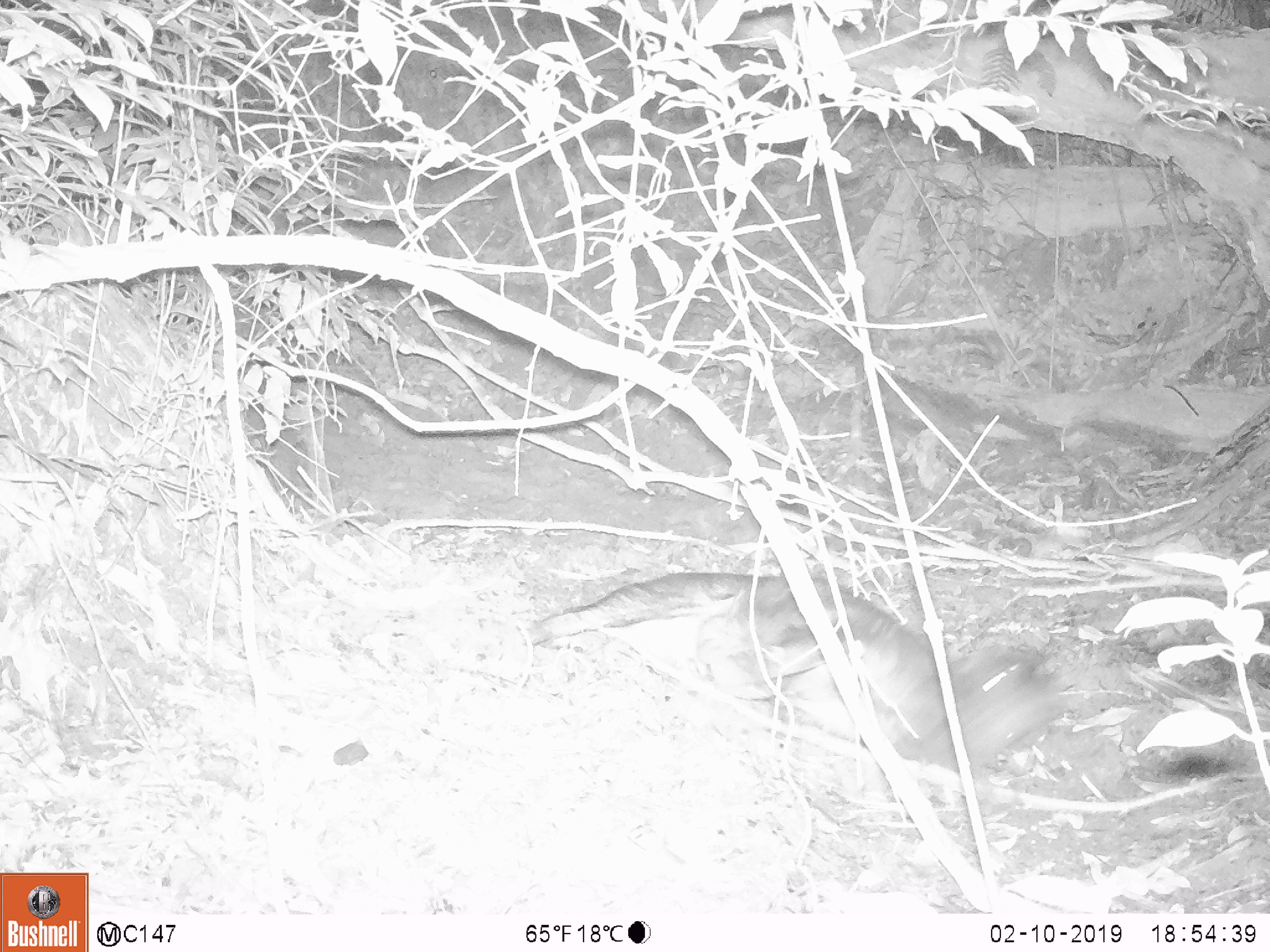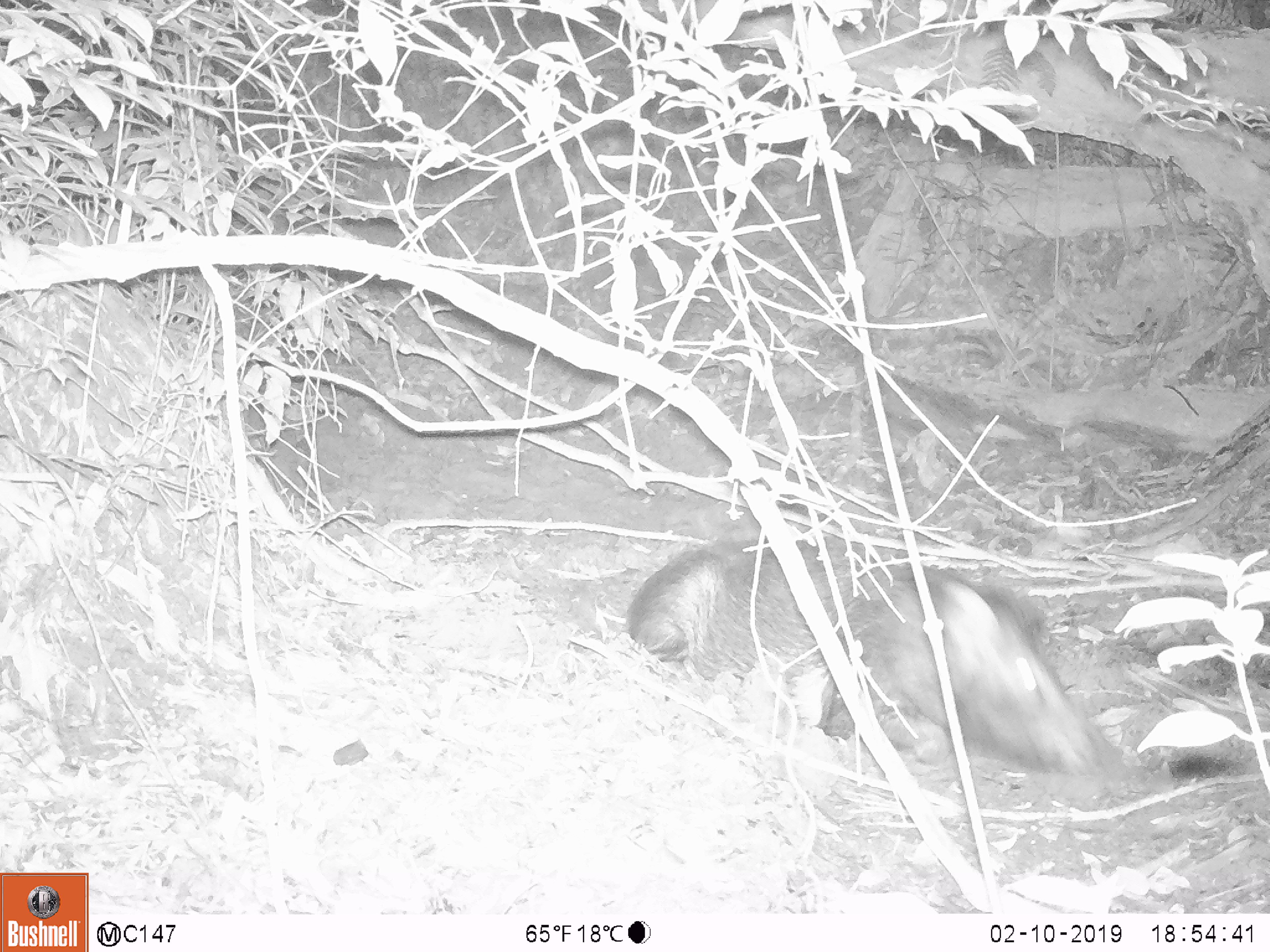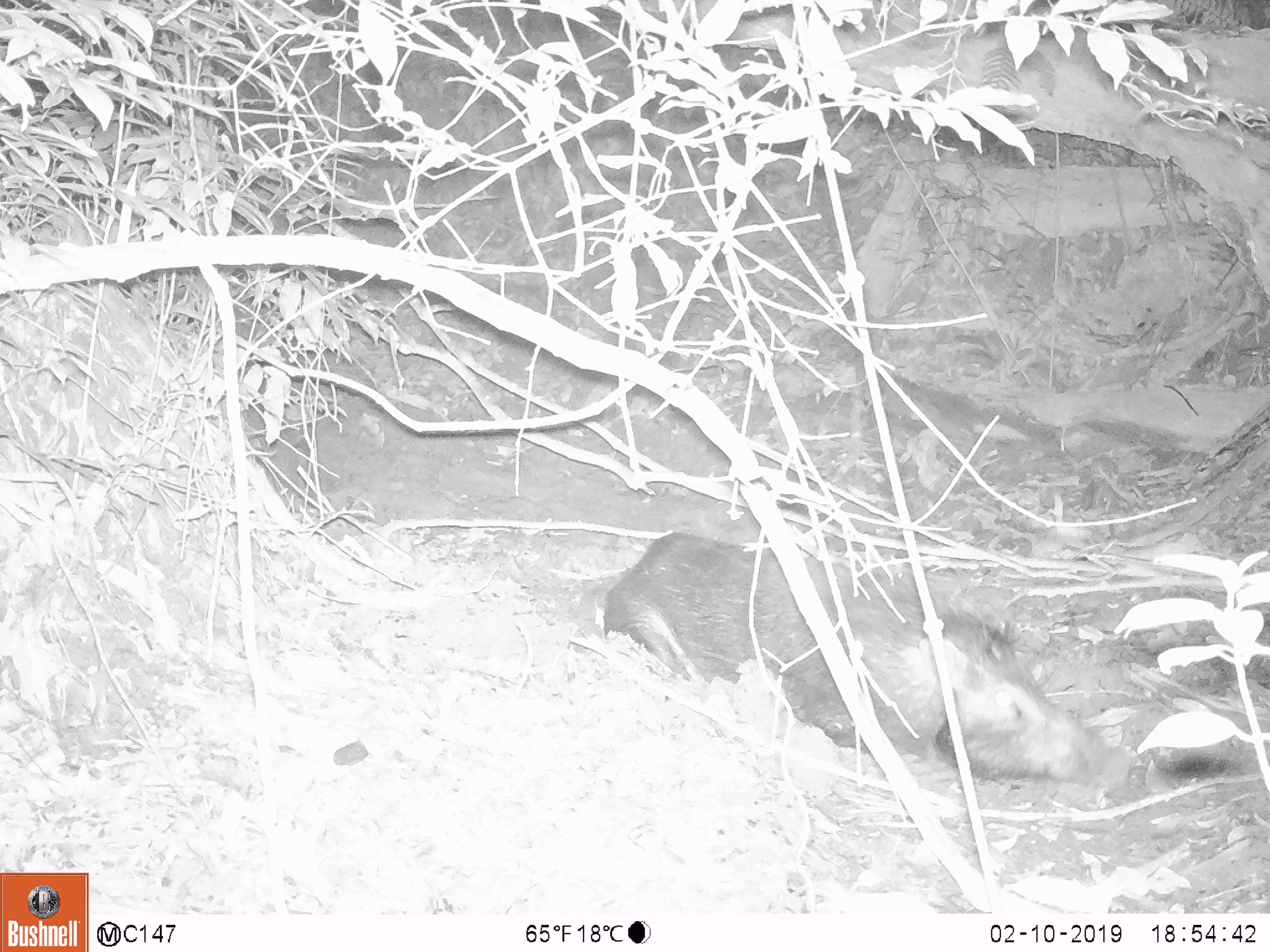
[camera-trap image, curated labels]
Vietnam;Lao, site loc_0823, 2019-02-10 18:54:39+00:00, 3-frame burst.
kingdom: Animalia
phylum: Chordata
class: Mammalia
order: Artiodactyla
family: Suidae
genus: Sus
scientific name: Sus scrofa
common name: eurasian wild pig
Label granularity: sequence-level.